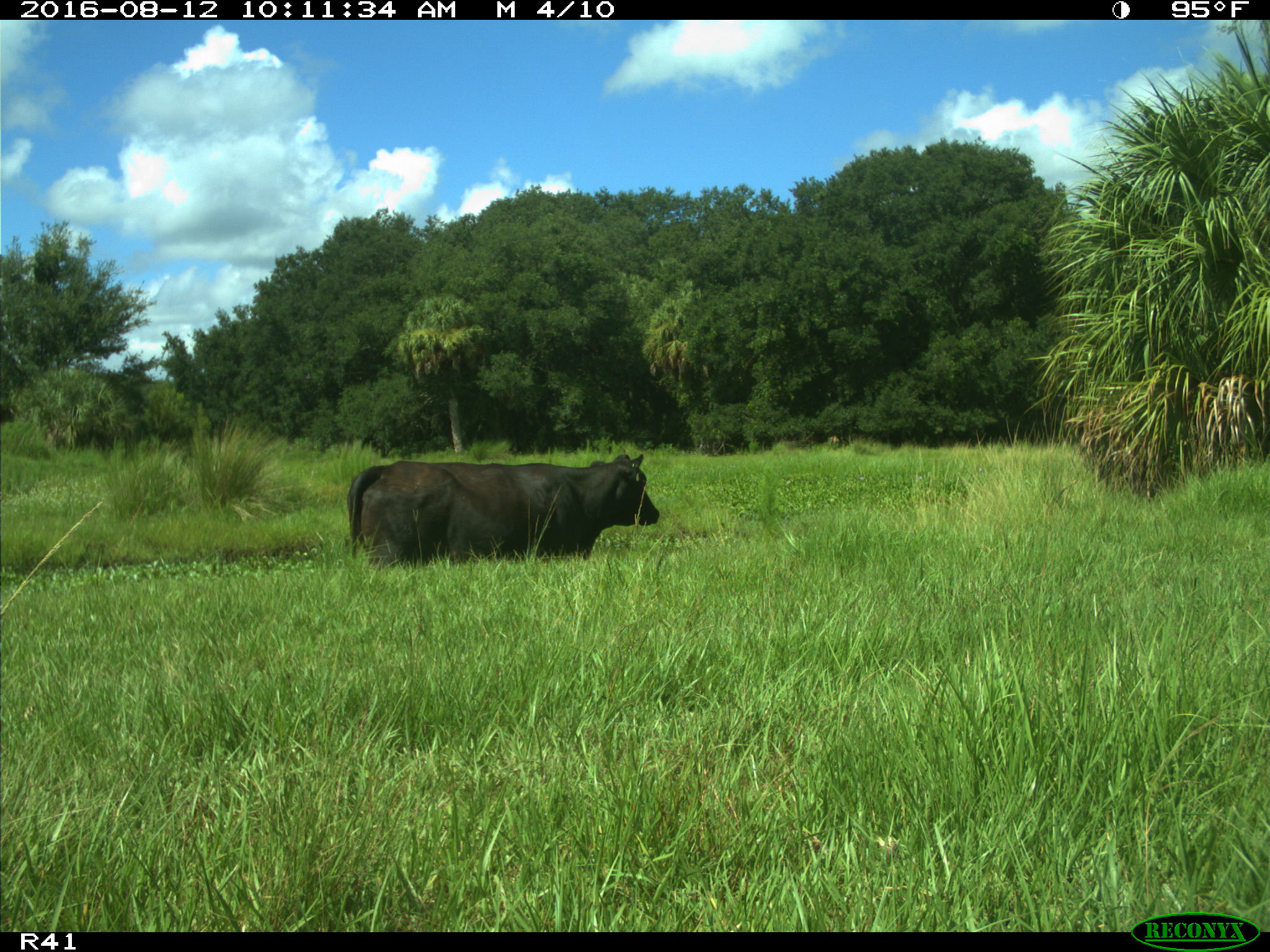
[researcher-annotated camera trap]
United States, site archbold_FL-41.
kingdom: Animalia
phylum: Chordata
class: Mammalia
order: Artiodactyla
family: Bovidae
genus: Bos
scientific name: Bos taurus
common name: domestic cow